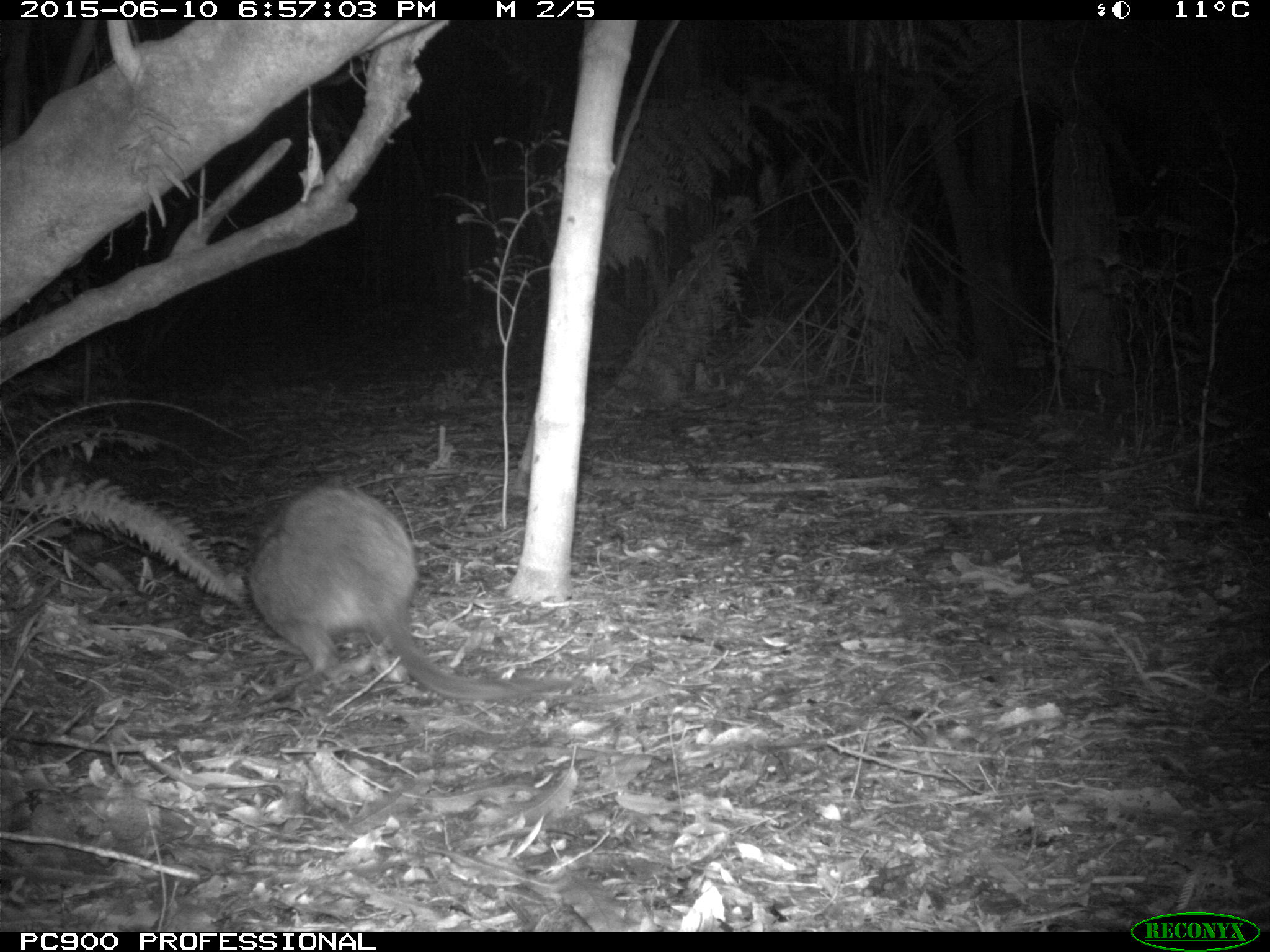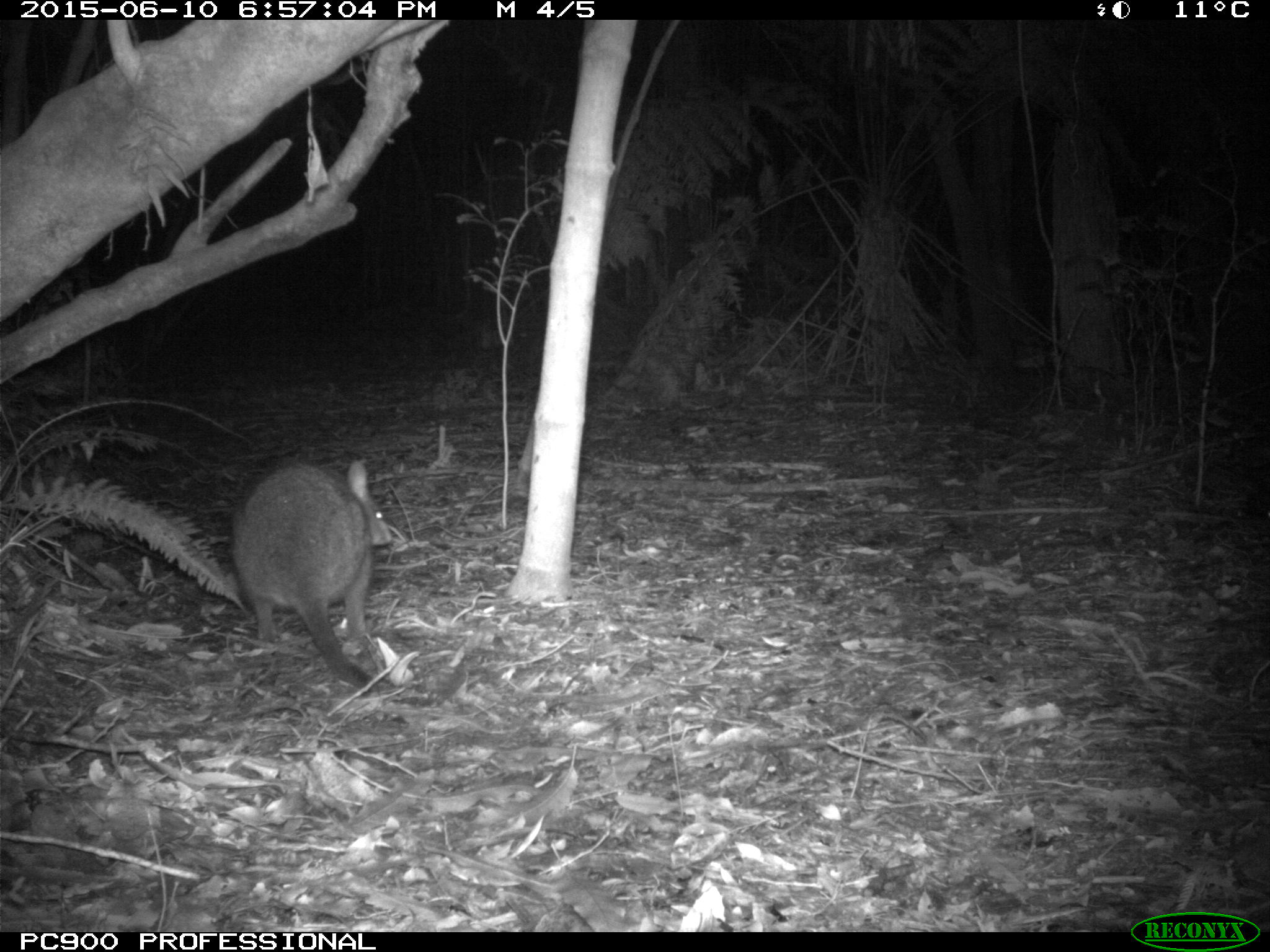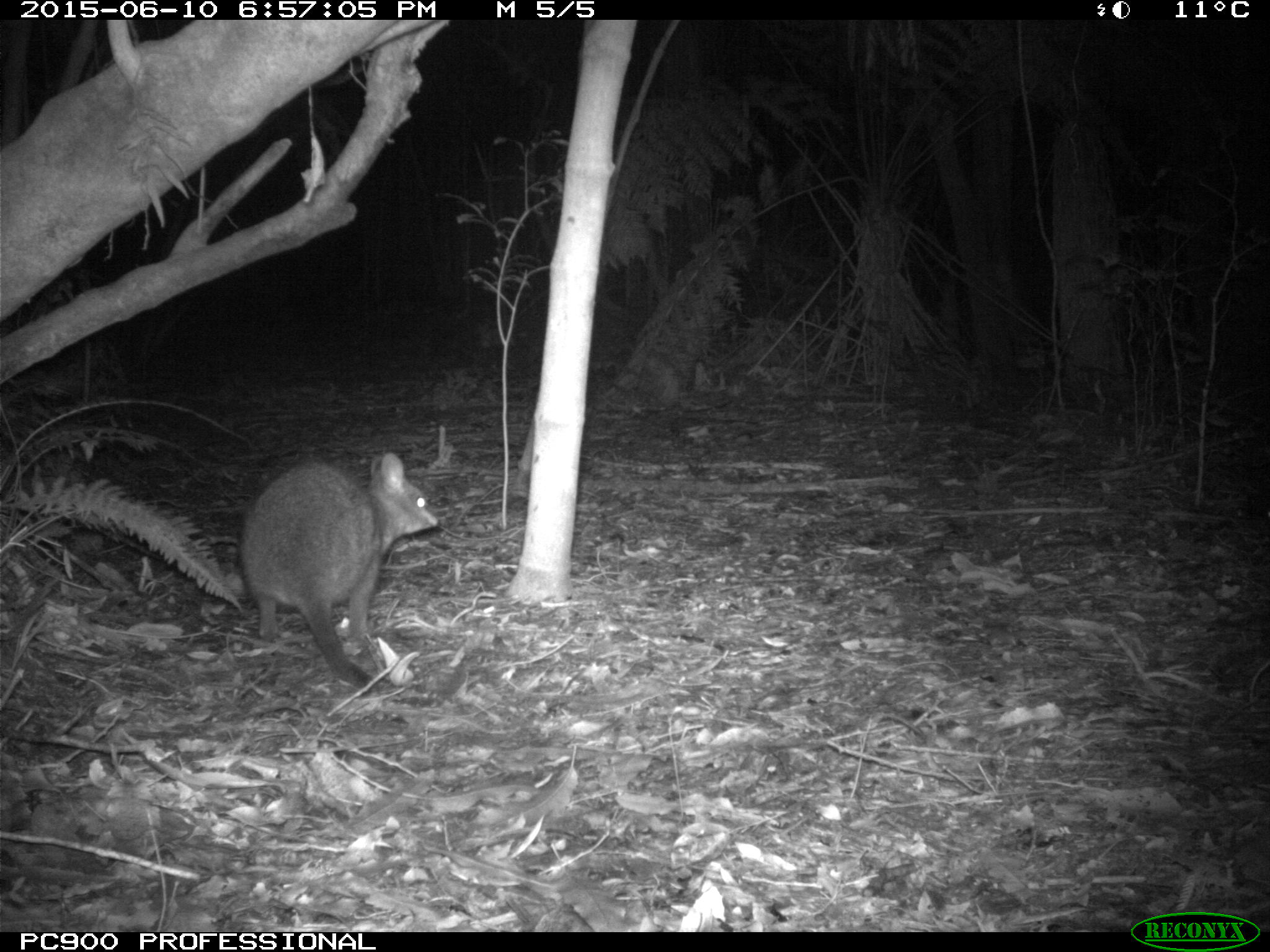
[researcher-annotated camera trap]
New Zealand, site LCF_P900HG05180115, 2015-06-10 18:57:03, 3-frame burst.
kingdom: Animalia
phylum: Chordata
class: Mammalia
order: Diprotodontia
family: Macropodidae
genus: Notamacropus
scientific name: Notamacropus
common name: wallaby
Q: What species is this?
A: Wallaby (Notamacropus).